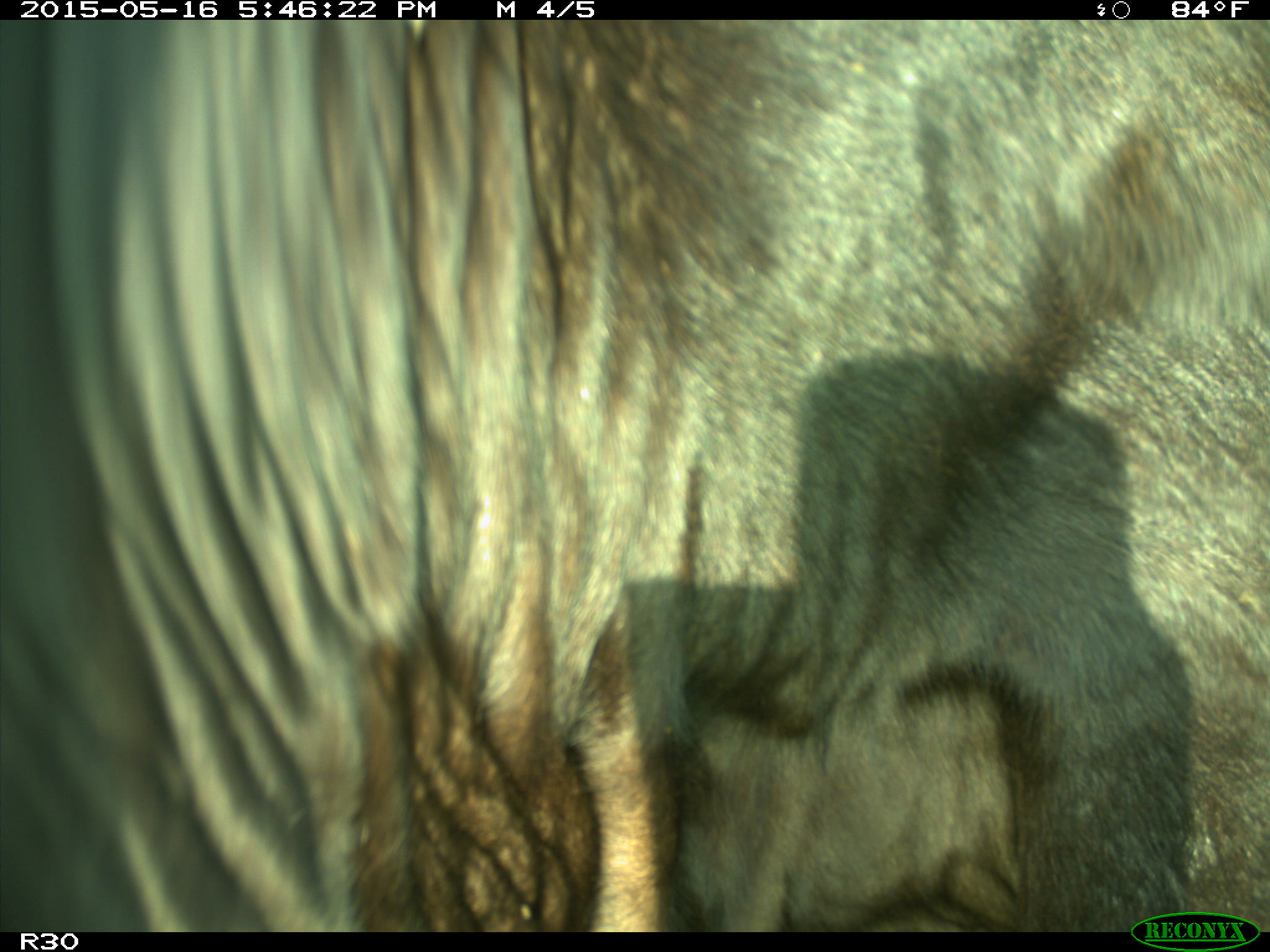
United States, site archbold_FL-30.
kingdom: Animalia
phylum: Chordata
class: Mammalia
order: Artiodactyla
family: Bovidae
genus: Bos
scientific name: Bos taurus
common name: domestic cow